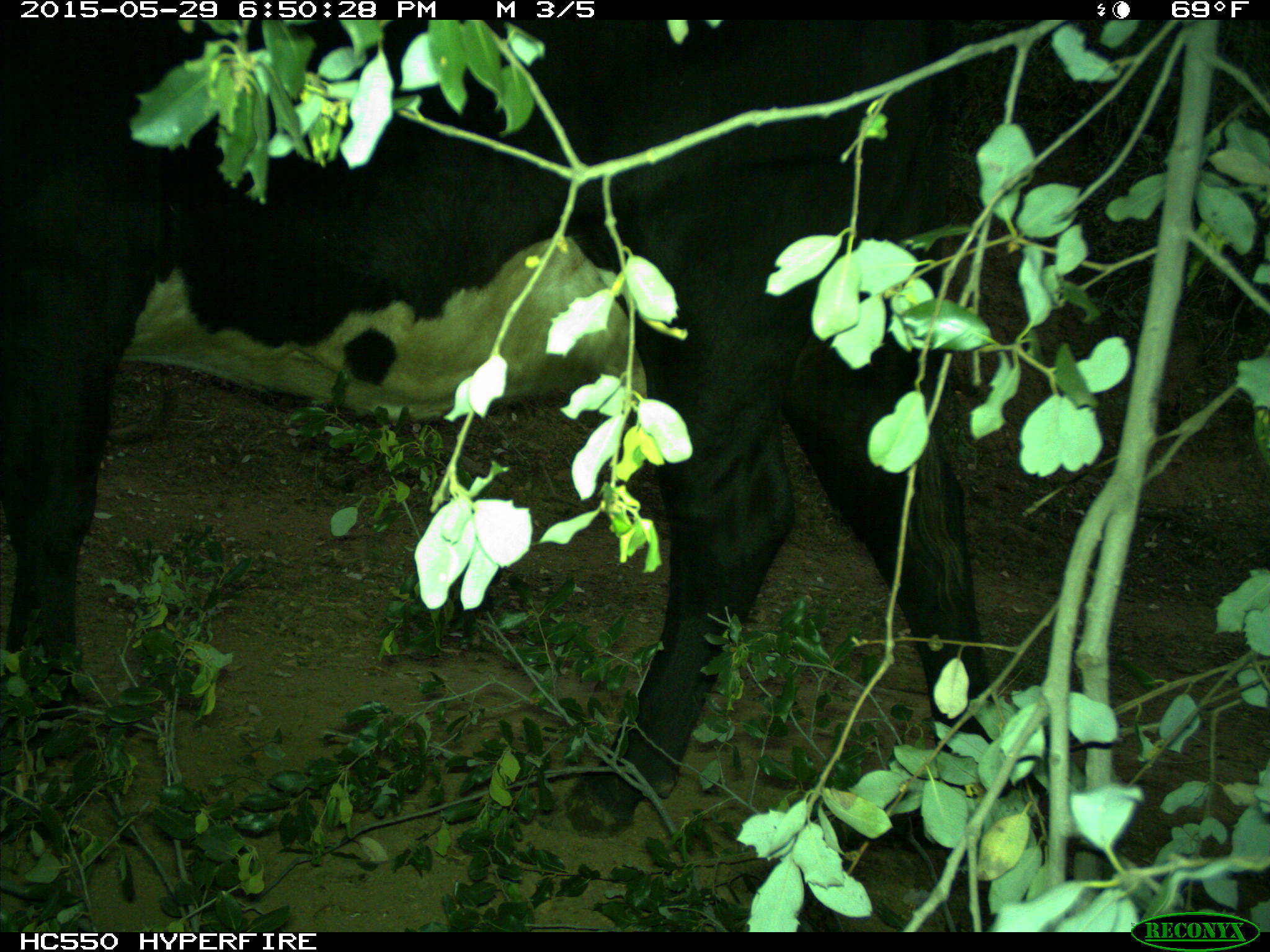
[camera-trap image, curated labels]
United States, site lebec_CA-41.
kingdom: Animalia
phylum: Chordata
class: Mammalia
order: Artiodactyla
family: Bovidae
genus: Bos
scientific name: Bos taurus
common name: domestic cow